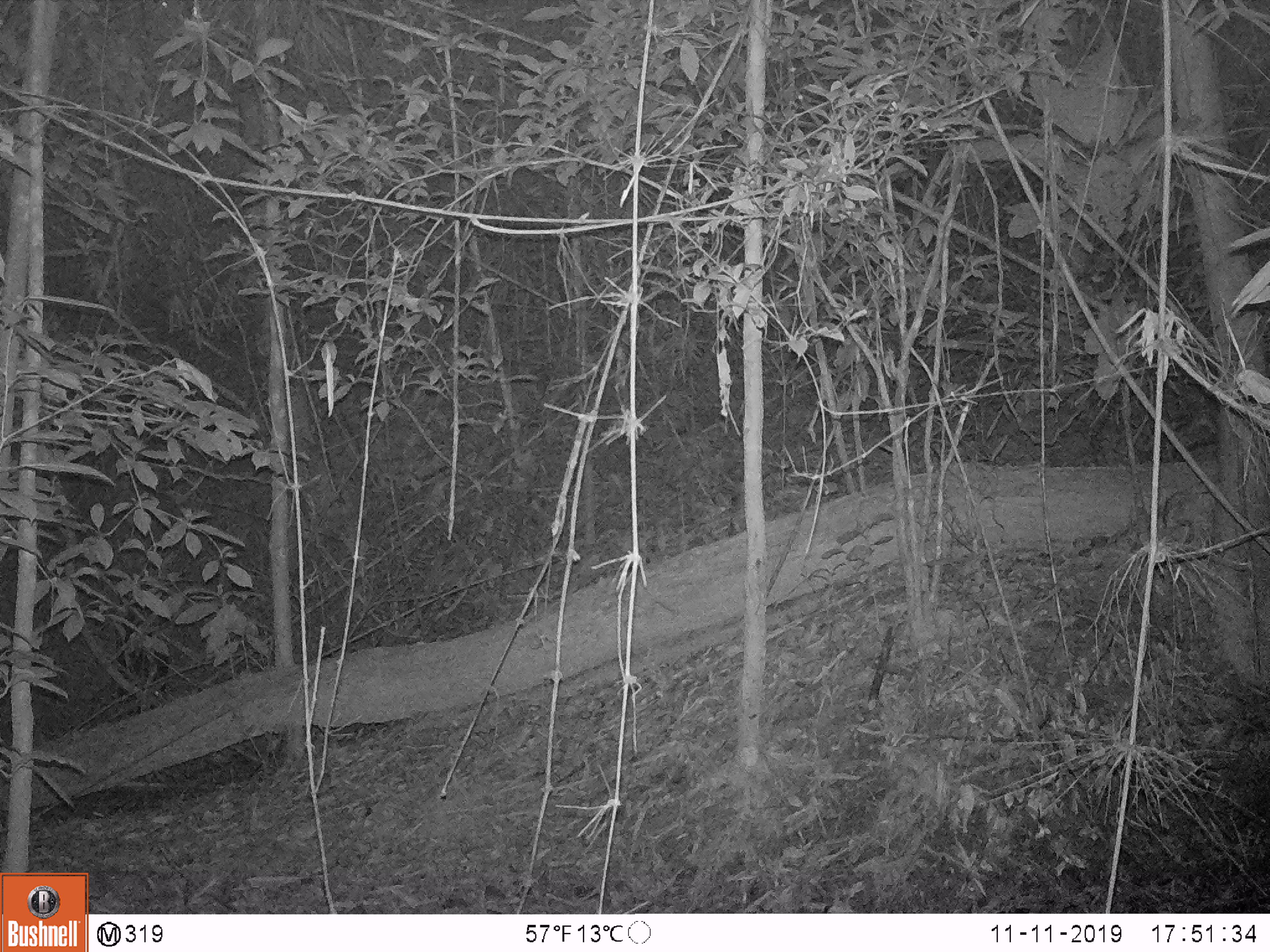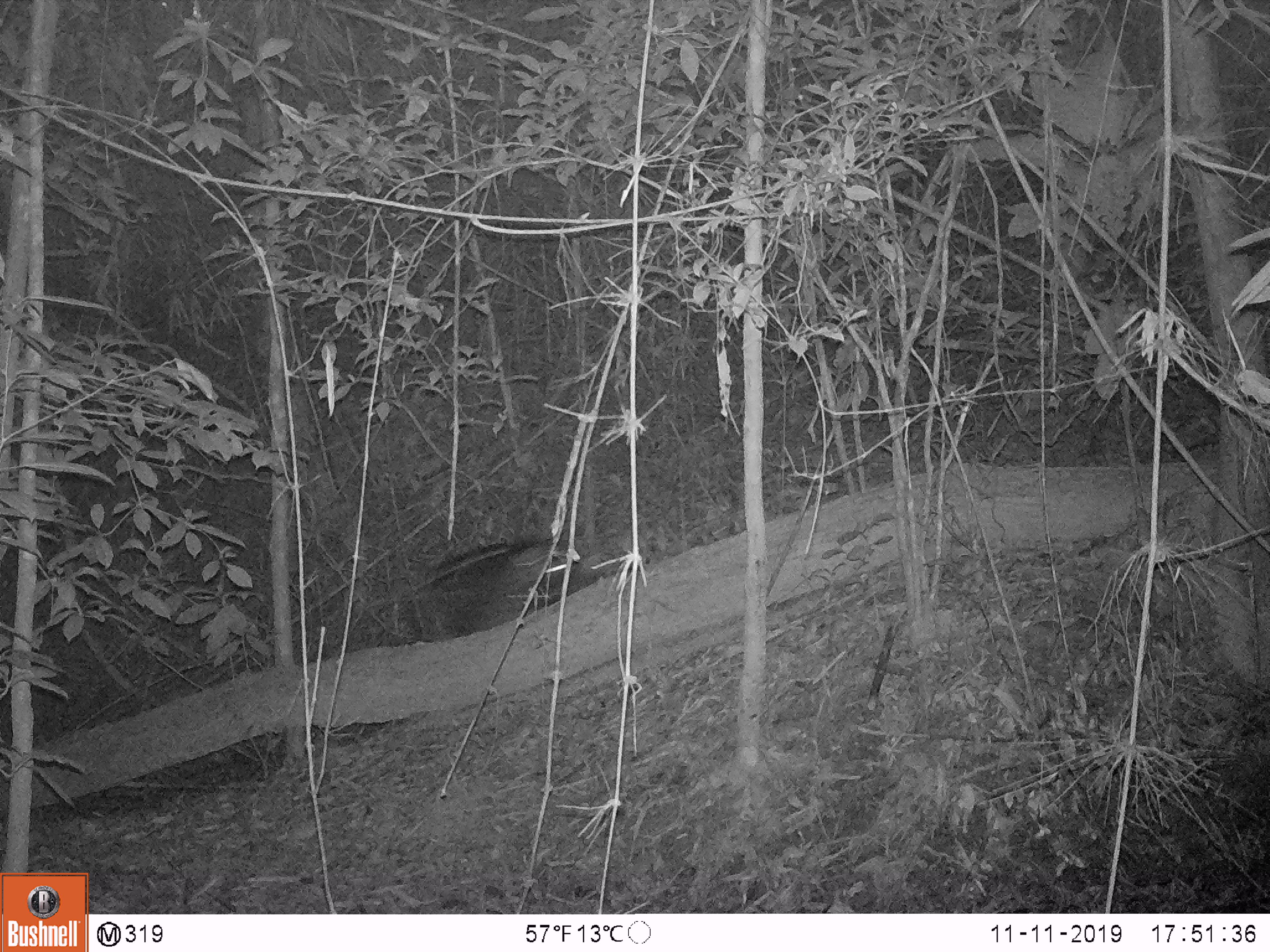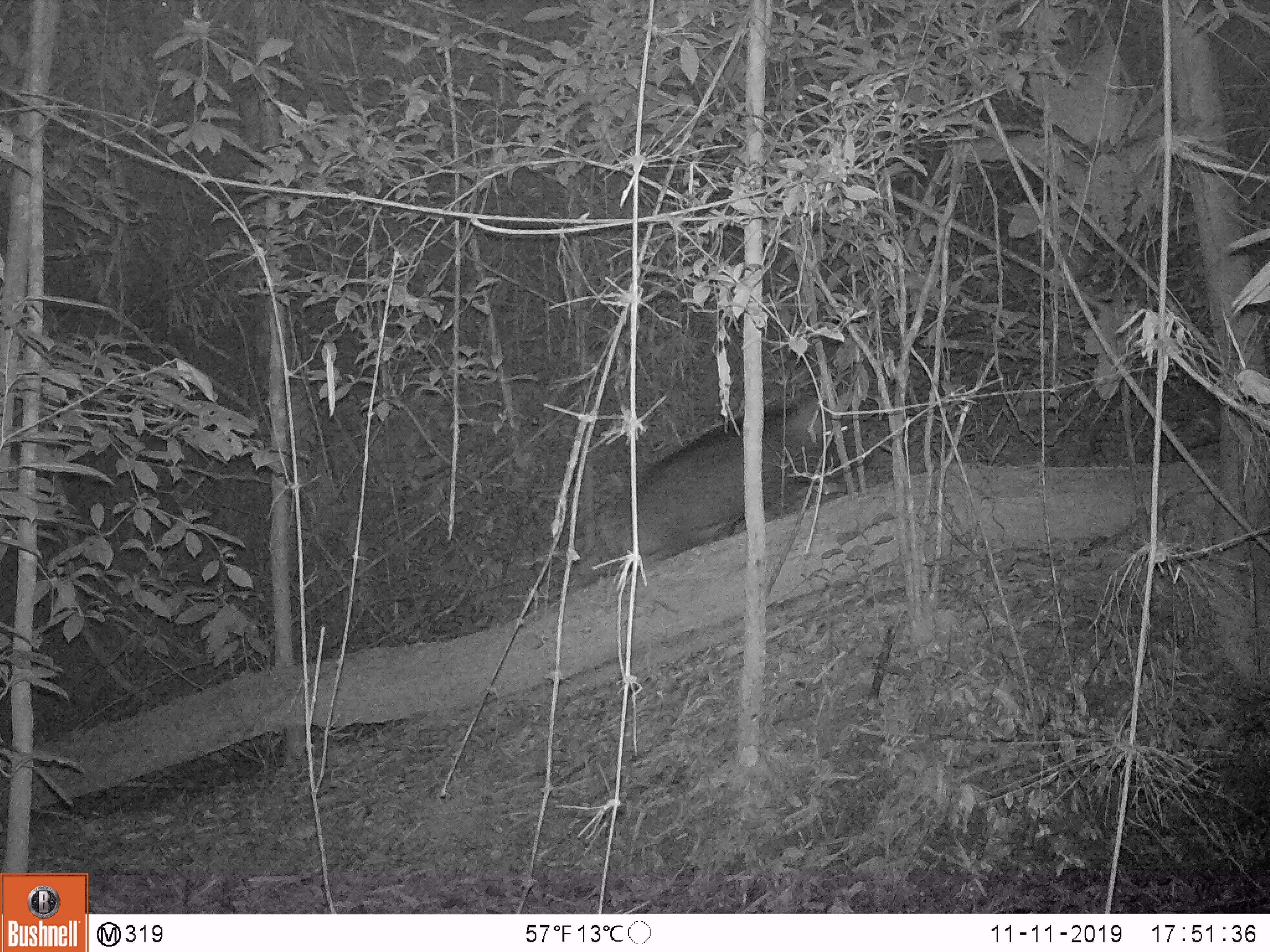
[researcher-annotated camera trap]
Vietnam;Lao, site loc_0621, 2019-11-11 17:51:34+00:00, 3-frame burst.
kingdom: Animalia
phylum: Chordata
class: Mammalia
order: Artiodactyla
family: Suidae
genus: Sus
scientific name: Sus scrofa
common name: eurasian wild pig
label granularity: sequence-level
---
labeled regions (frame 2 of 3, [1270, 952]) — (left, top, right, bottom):
eurasian wild pig: (401, 536, 607, 638)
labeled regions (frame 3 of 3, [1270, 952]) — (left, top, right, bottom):
eurasian wild pig: (593, 390, 854, 569)